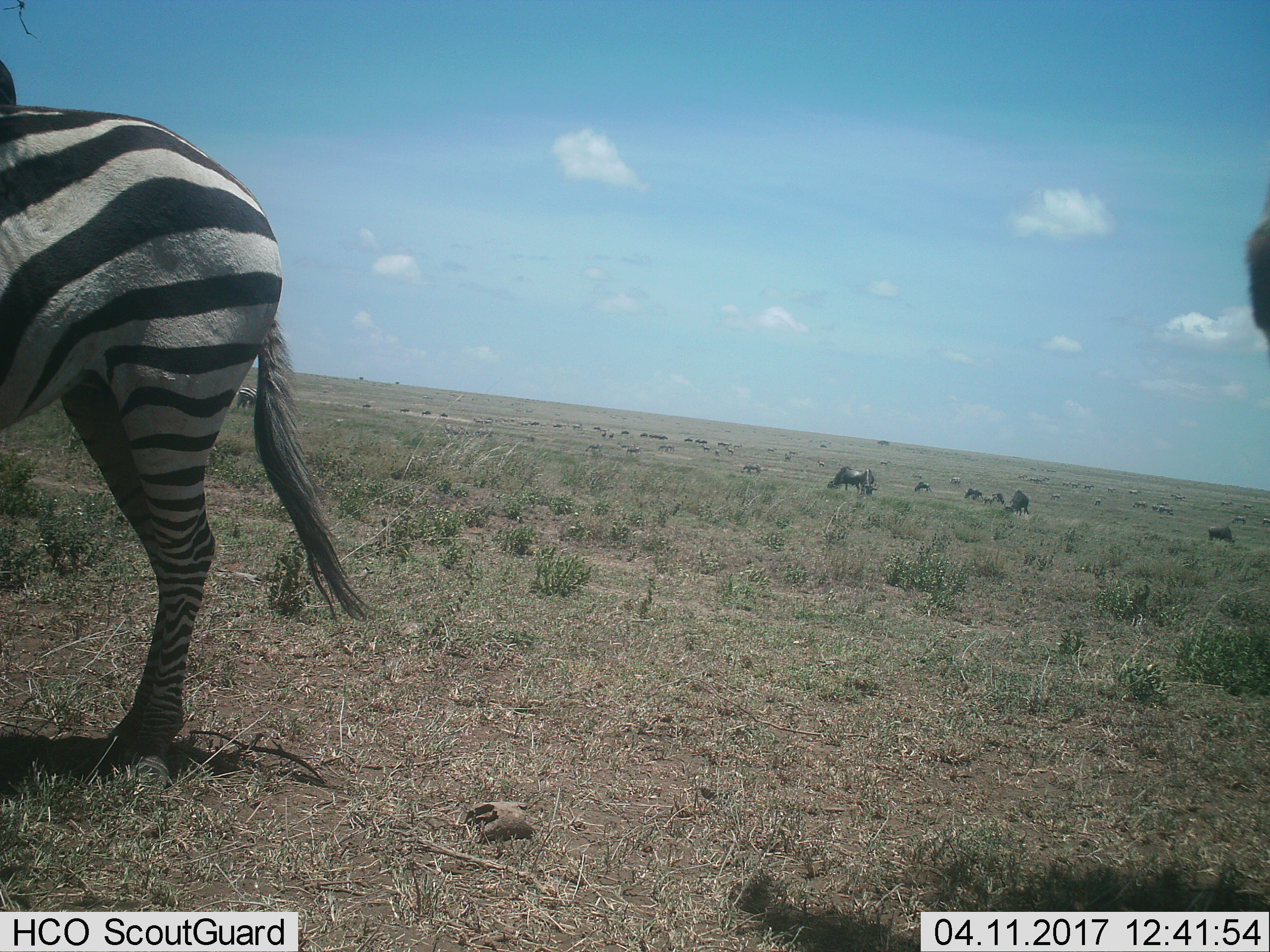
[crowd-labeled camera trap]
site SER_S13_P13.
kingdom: Animalia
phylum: Chordata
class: Mammalia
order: Perissodactyla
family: Equidae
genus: Equus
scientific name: Equus quagga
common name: plains zebra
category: zebraplains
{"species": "zebraplains (plains zebra) (Equus quagga)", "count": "2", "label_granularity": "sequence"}